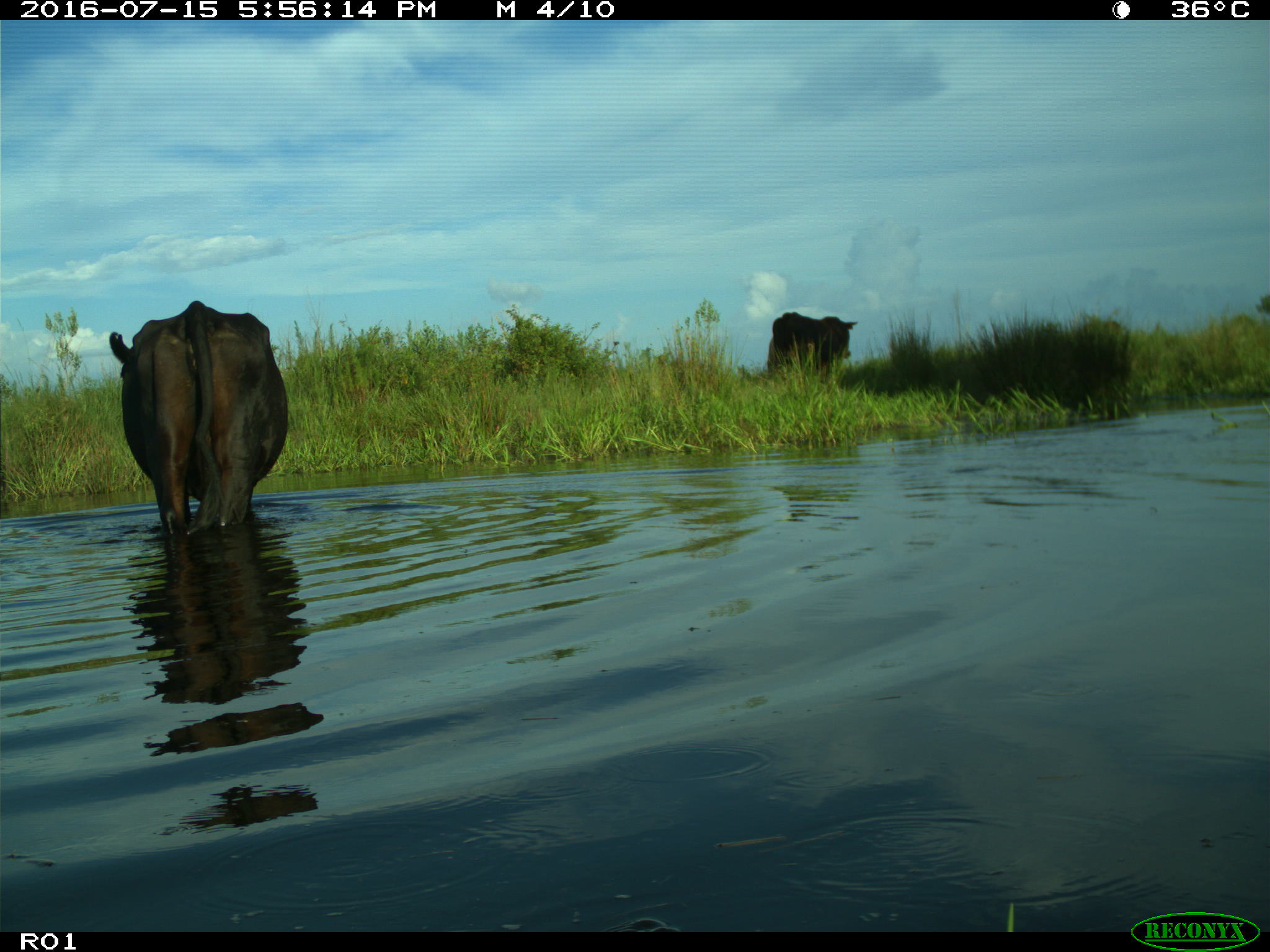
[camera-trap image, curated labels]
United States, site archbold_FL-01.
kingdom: Animalia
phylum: Chordata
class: Mammalia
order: Artiodactyla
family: Bovidae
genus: Bos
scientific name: Bos taurus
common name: domestic cow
Bos taurus (domestic cow).